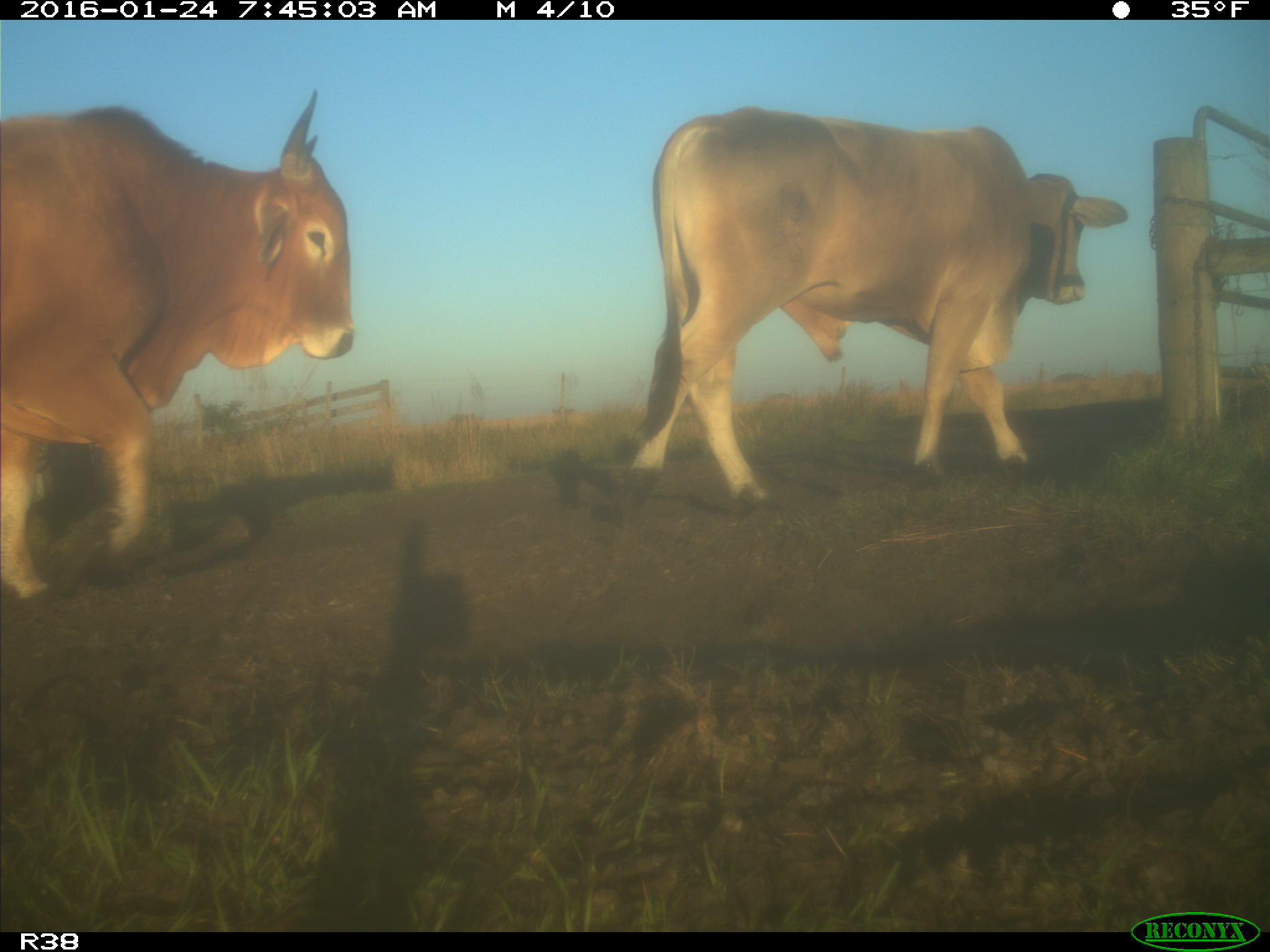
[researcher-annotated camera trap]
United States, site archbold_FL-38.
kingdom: Animalia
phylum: Chordata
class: Mammalia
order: Artiodactyla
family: Bovidae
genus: Bos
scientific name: Bos taurus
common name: domestic cow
Bos taurus (domestic cow).